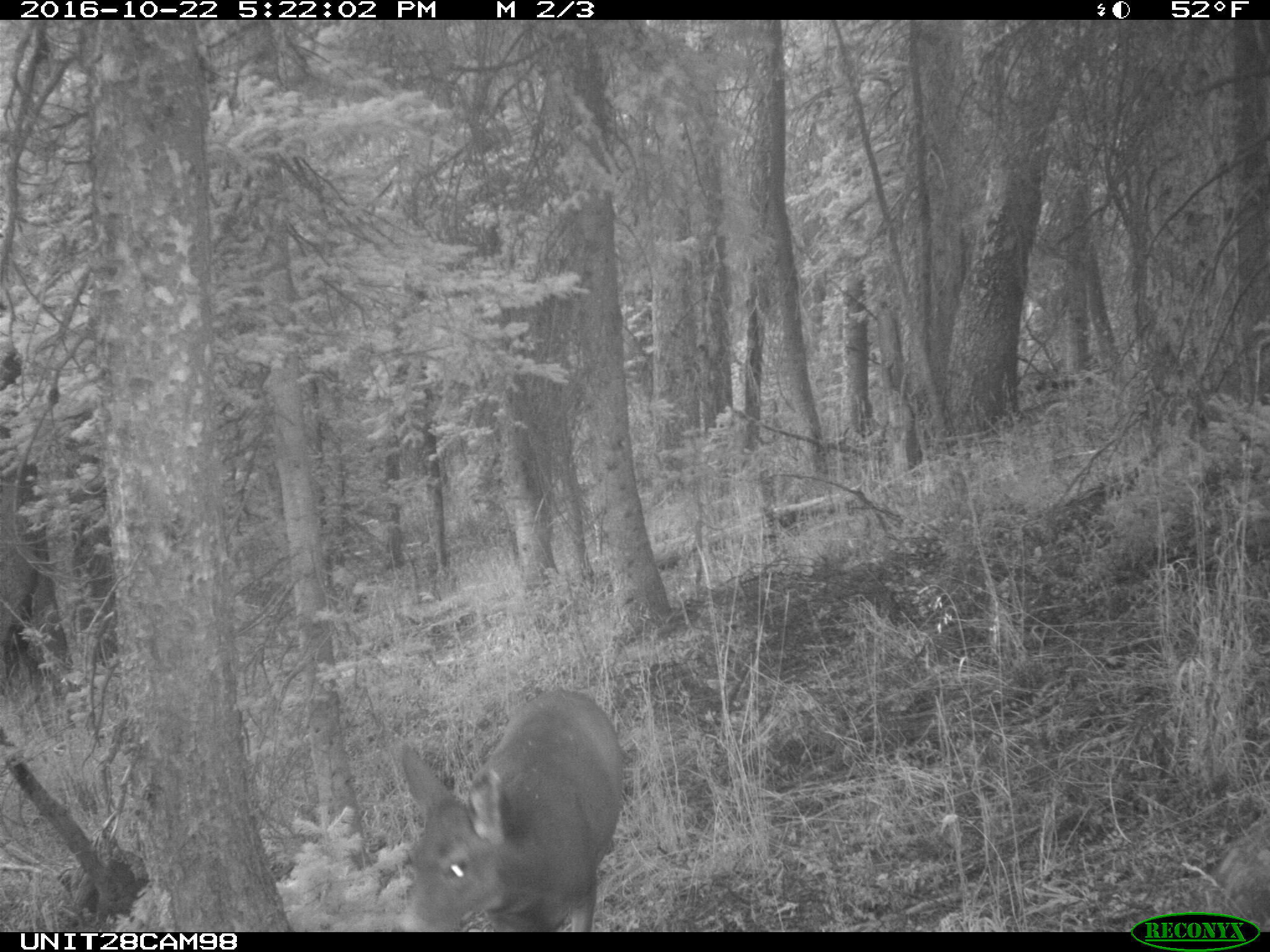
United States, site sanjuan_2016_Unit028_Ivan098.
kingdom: Animalia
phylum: Chordata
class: Mammalia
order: Artiodactyla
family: Cervidae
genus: Odocoileus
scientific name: Odocoileus hemionus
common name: mule deer